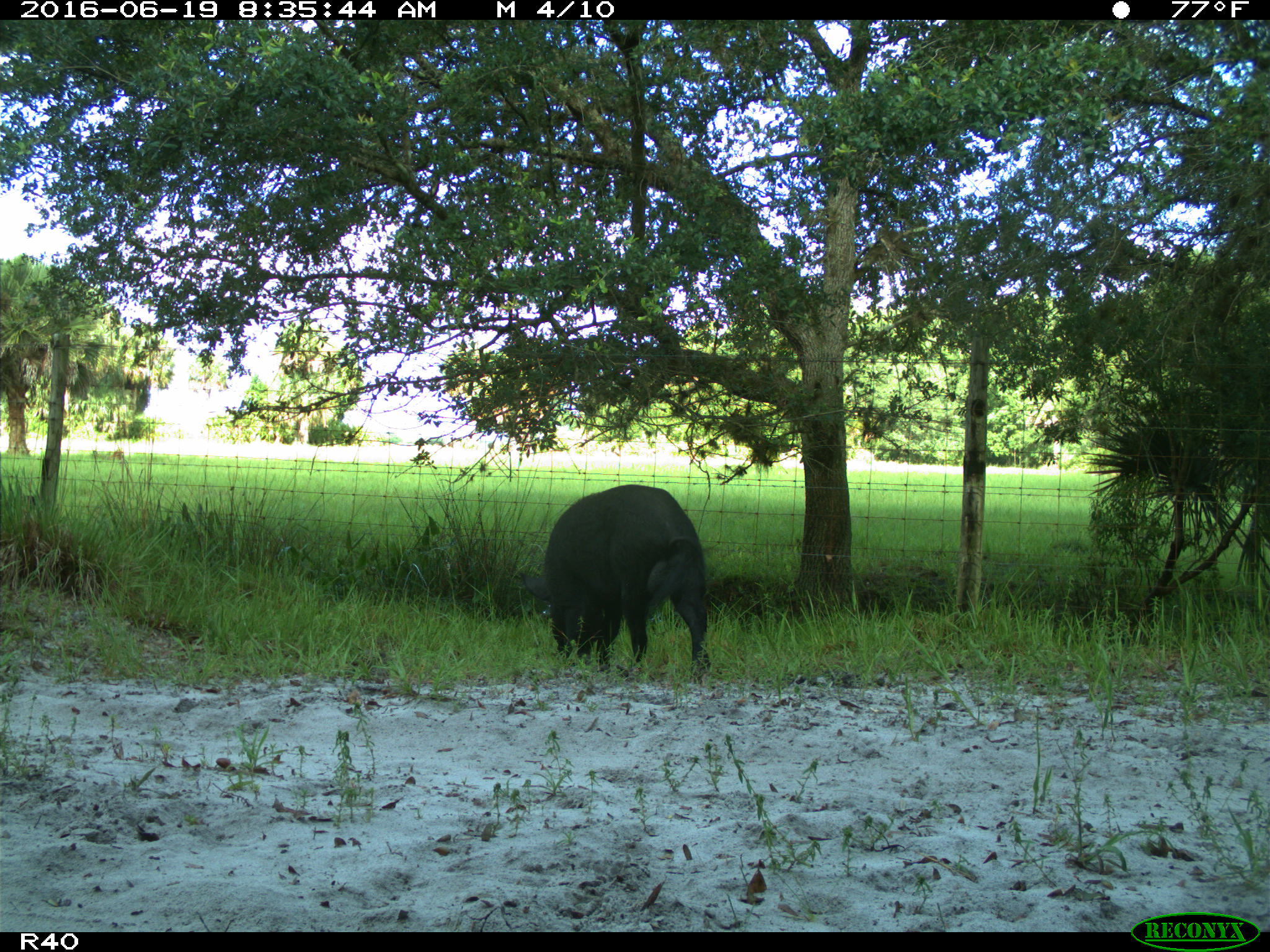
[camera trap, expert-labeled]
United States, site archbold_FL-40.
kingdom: Animalia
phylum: Chordata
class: Mammalia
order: Artiodactyla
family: Suidae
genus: Sus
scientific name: Sus scrofa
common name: wild boar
Sus scrofa (wild boar).